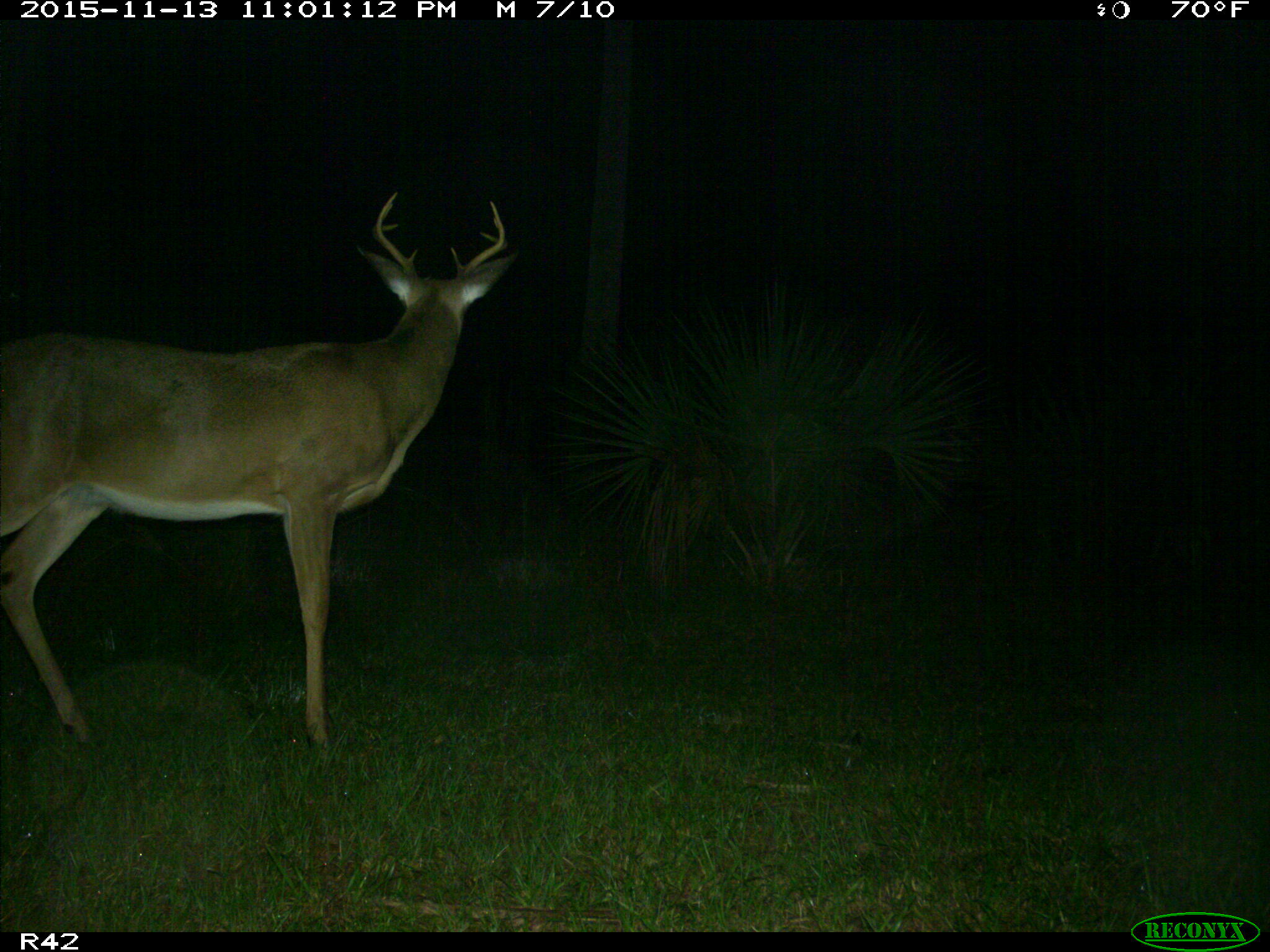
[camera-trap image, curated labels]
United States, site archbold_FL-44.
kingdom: Animalia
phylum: Chordata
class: Mammalia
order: Artiodactyla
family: Cervidae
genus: Odocoileus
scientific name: Odocoileus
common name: deer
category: unidentified deer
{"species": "unidentified deer (deer) (Odocoileus)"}